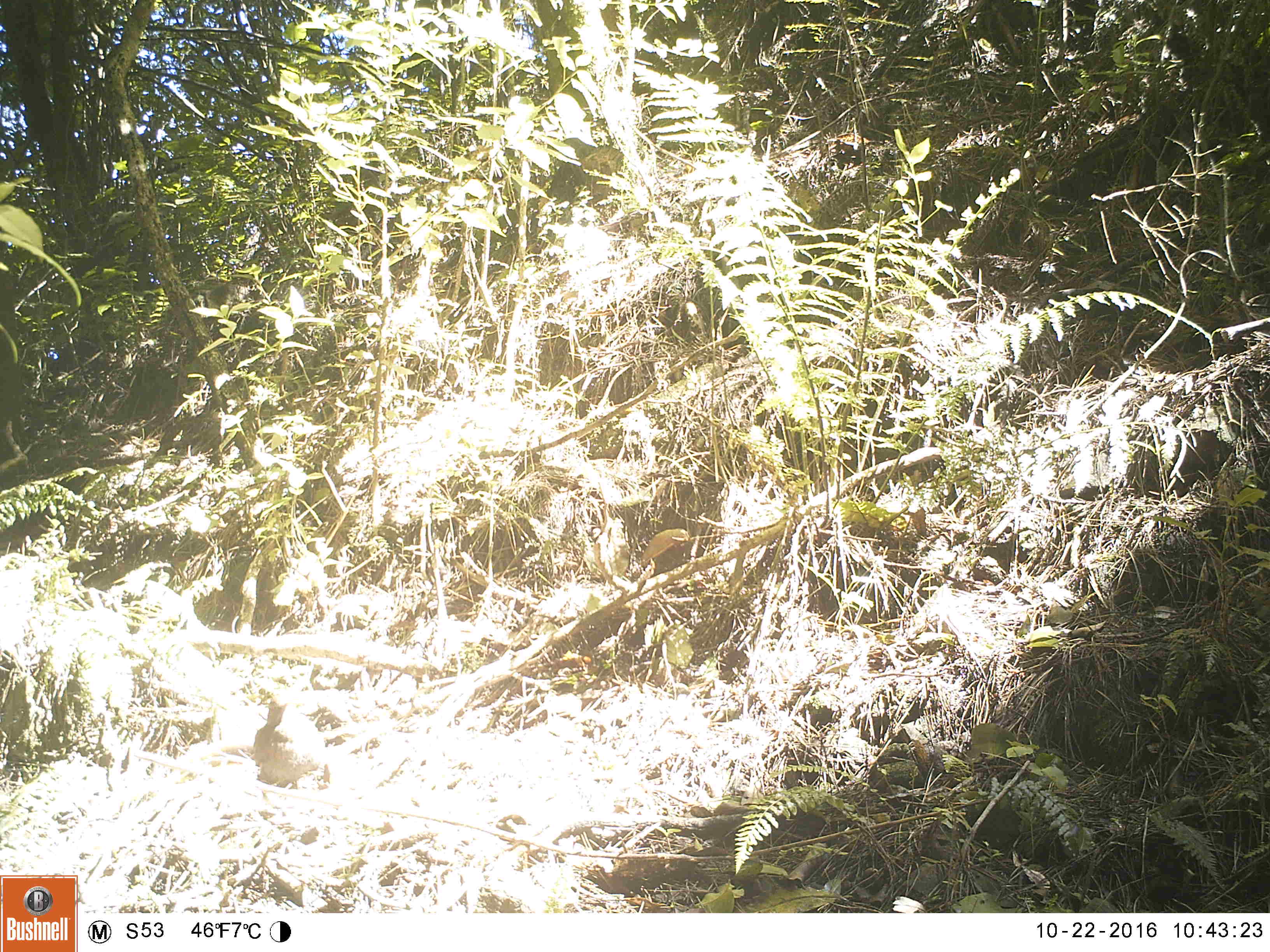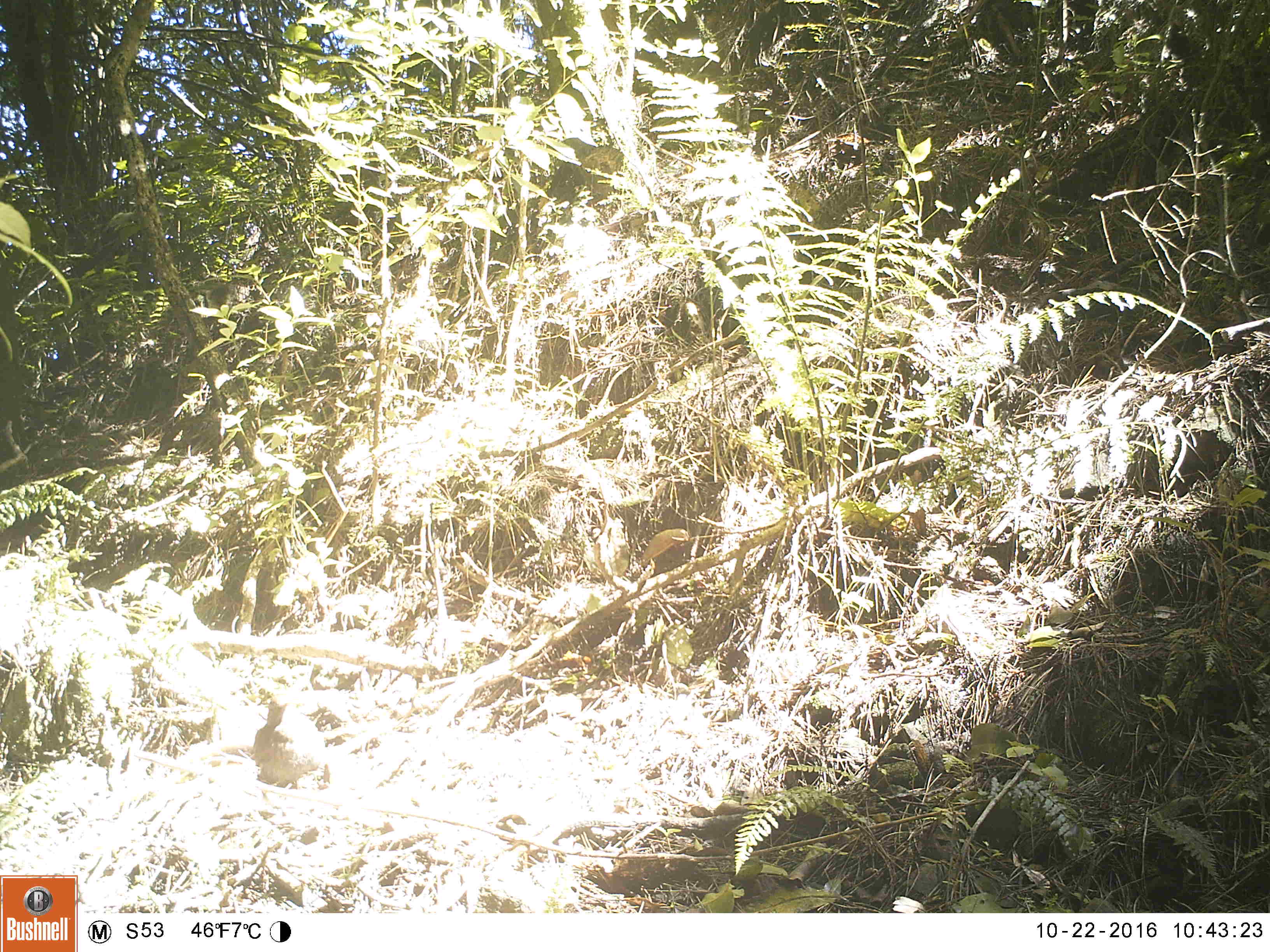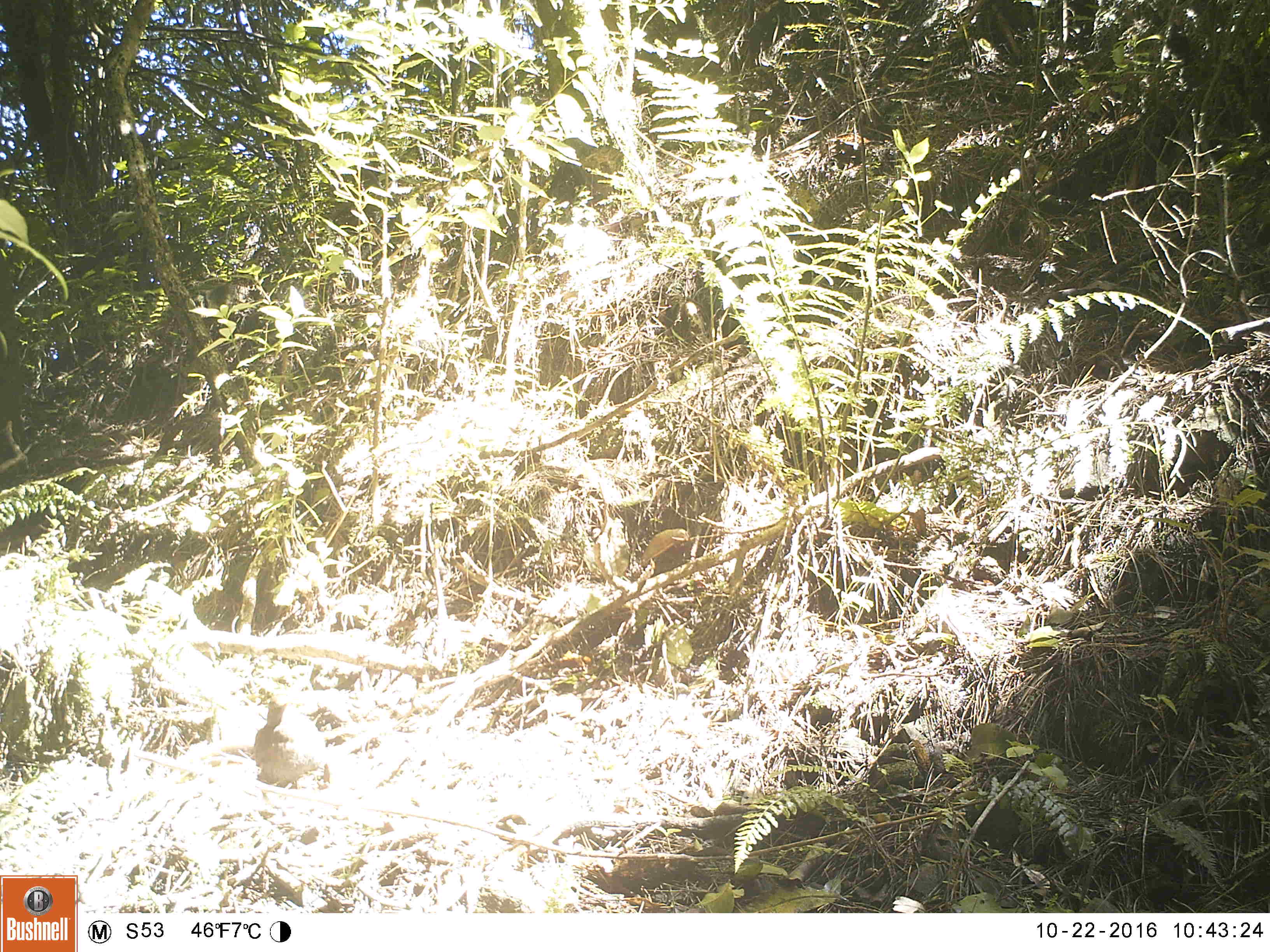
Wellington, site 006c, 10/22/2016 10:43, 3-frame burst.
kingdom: Animalia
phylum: Chordata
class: Aves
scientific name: Aves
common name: bird